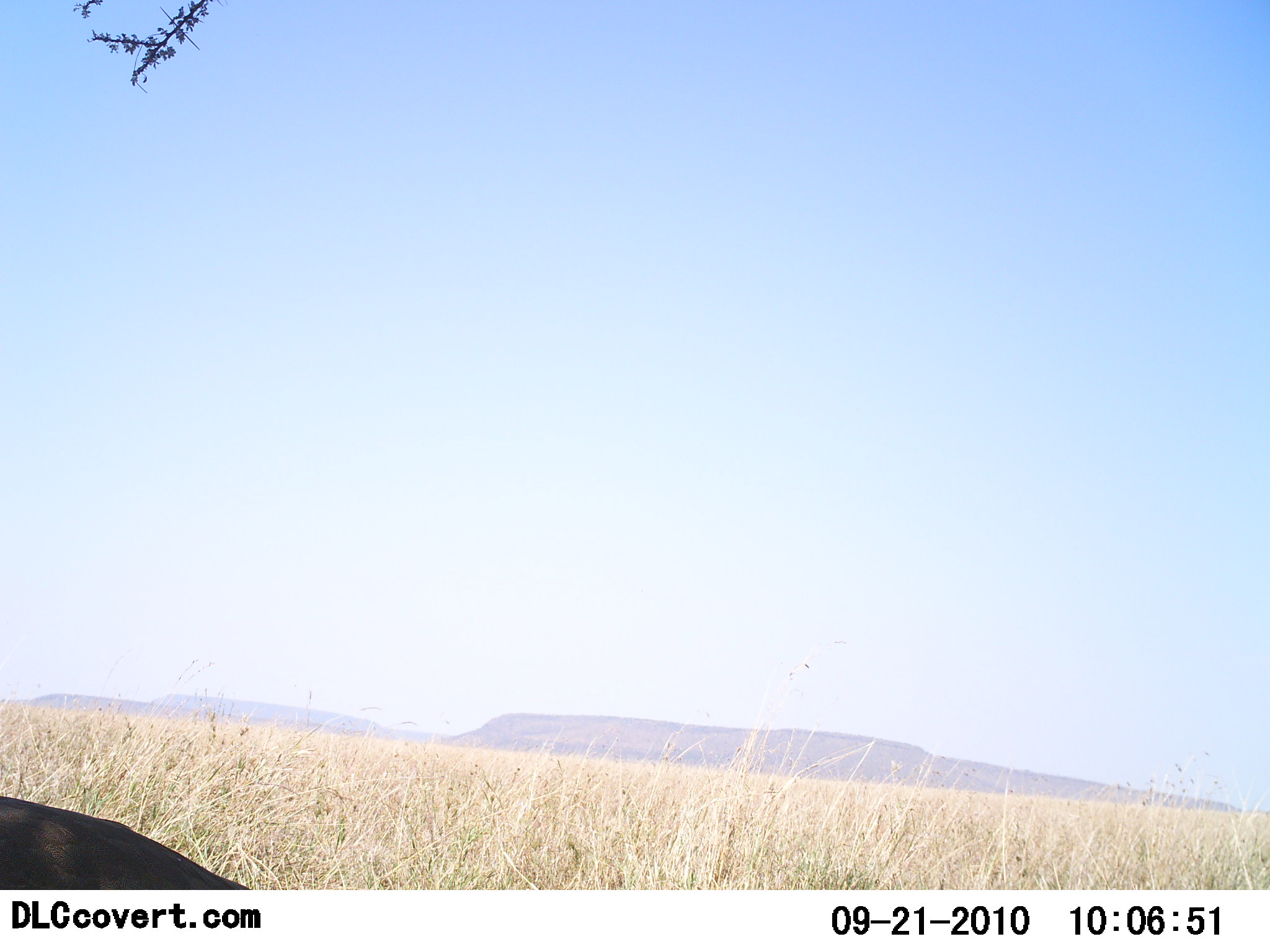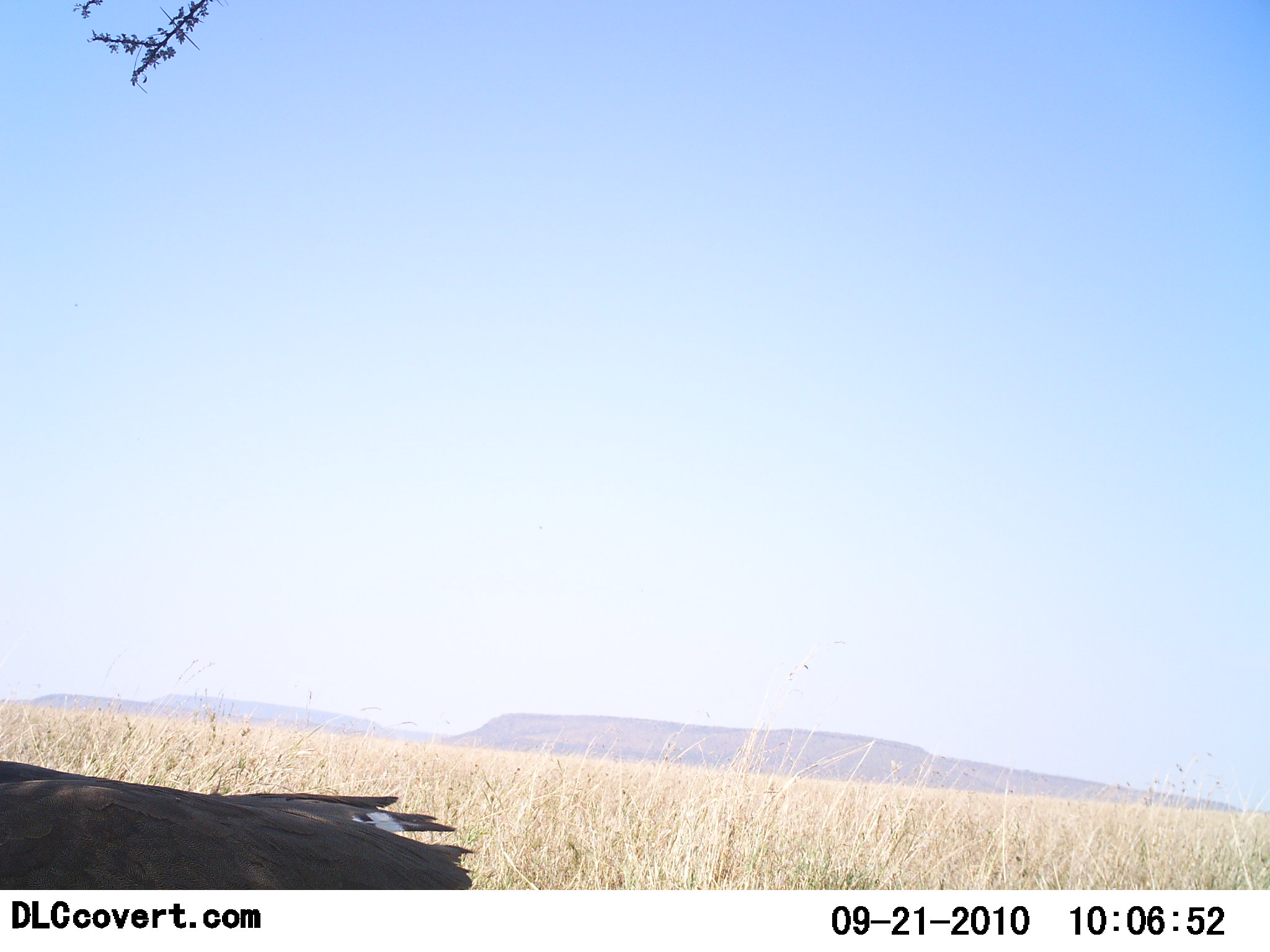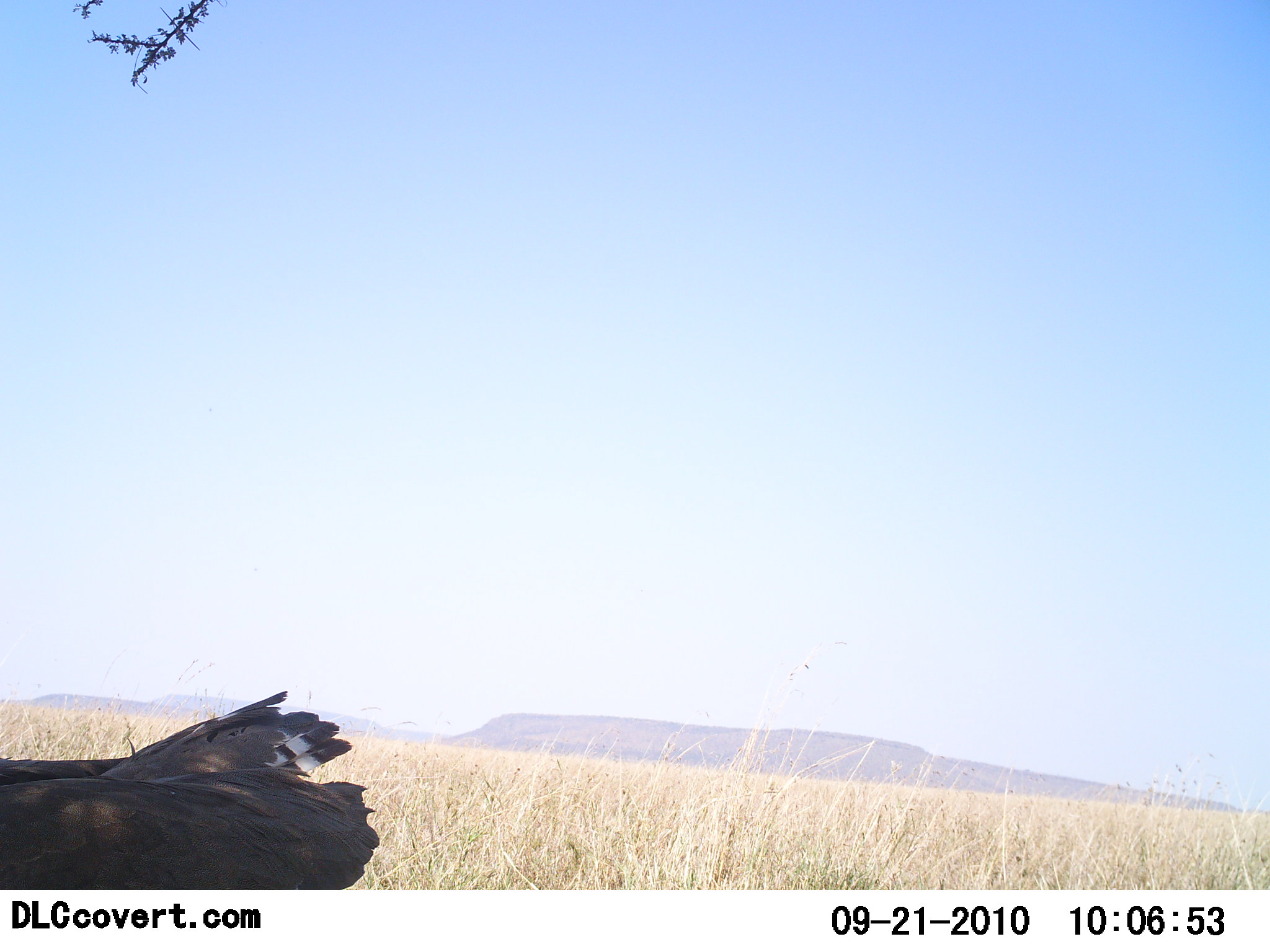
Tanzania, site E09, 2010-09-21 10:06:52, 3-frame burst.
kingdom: Animalia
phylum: Chordata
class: Aves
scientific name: Aves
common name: bird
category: otherbird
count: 1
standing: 38%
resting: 0%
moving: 38%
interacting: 8%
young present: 0%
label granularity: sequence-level